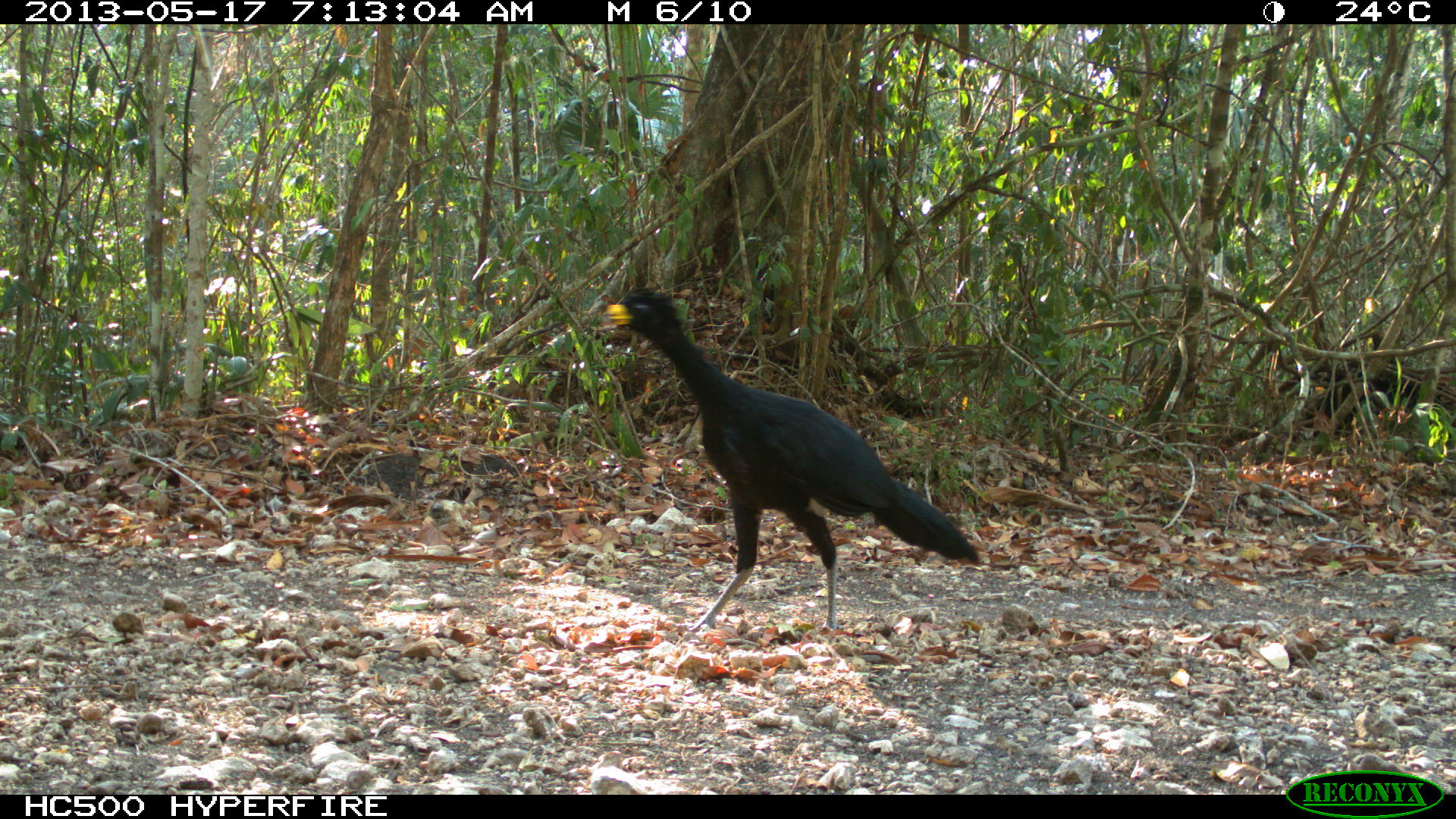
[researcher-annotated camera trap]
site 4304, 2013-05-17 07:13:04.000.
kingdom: Animalia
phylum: Chordata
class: Aves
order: Galliformes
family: Cracidae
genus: Crax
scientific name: Crax rubra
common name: great curassow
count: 1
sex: male